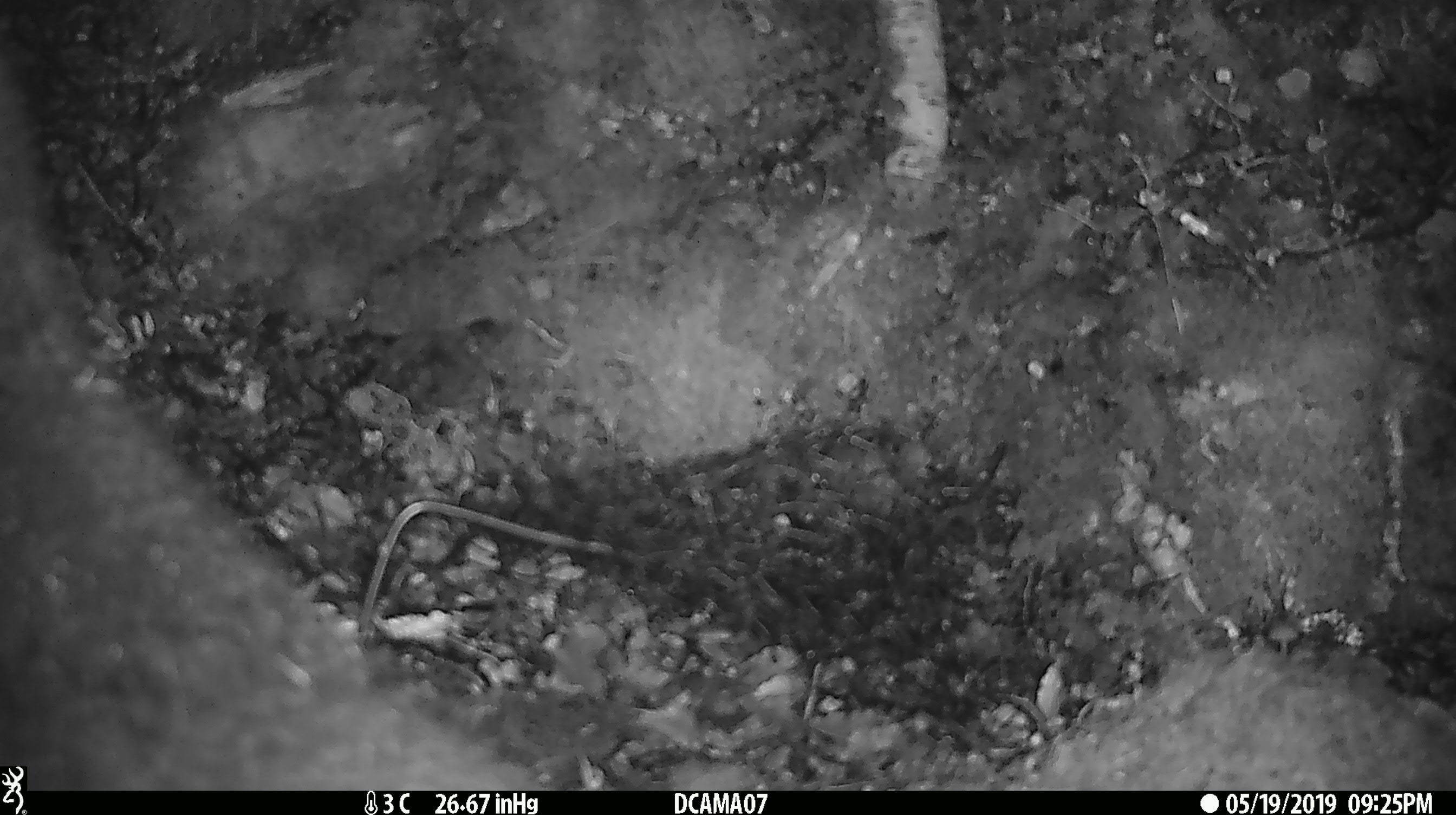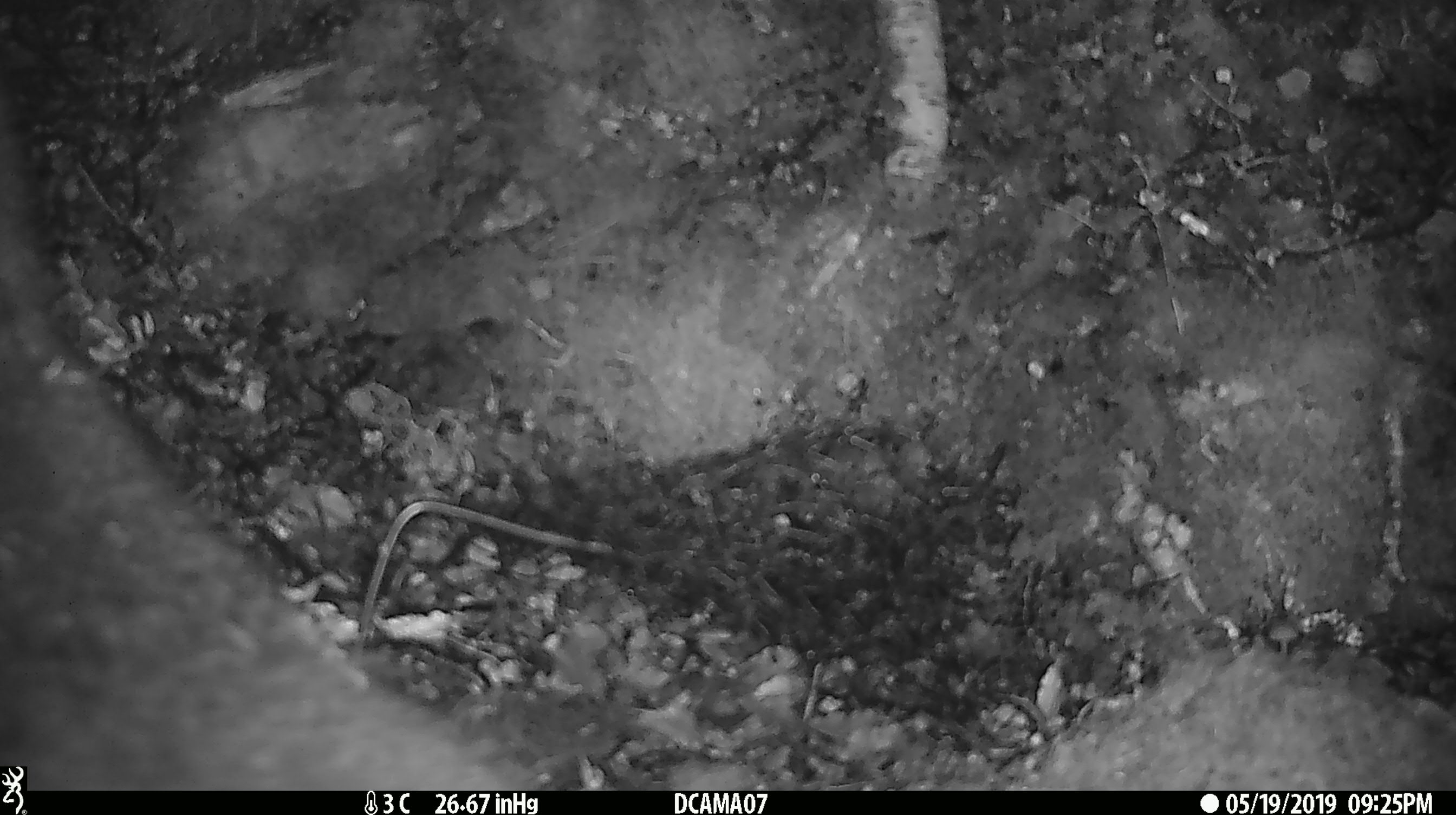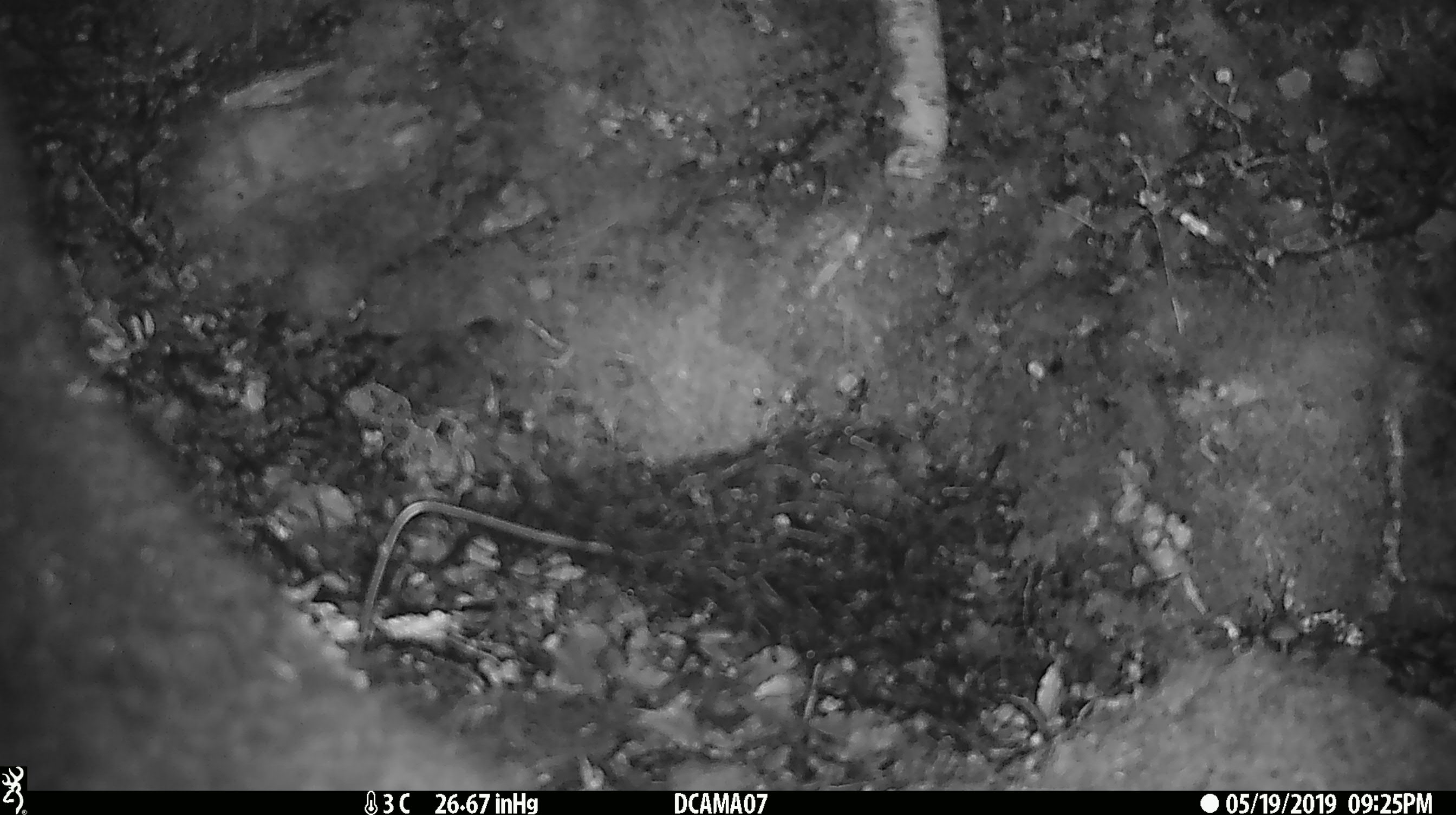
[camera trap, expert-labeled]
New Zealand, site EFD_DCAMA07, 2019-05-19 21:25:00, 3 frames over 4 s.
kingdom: Animalia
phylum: Chordata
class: Mammalia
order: Diprotodontia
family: Phalangeridae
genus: Trichosurus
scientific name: Trichosurus vulpecula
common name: common brushtail possum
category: possum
Possum (common brushtail possum) (Trichosurus vulpecula).